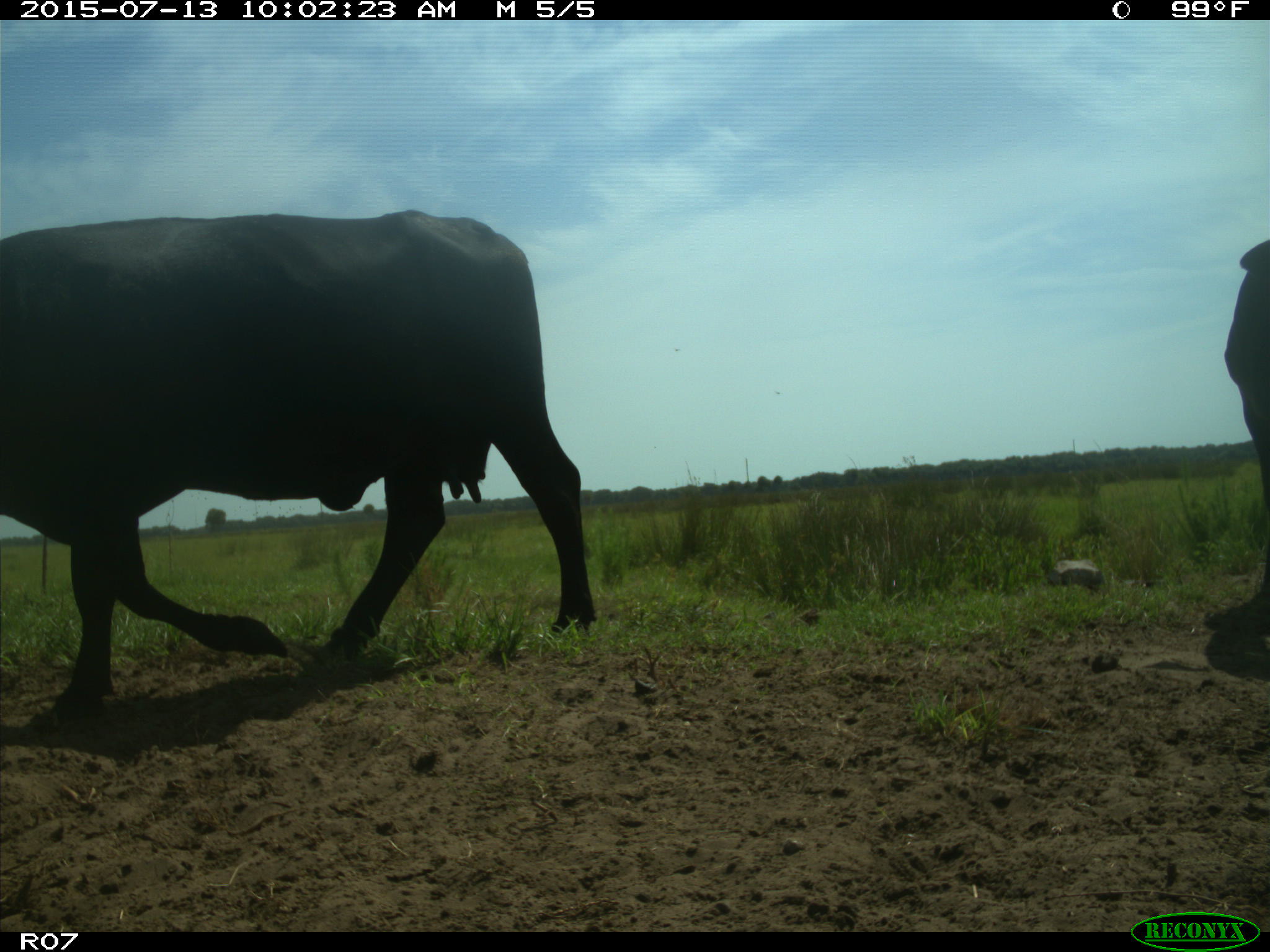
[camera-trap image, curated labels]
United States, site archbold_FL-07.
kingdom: Animalia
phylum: Chordata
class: Mammalia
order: Artiodactyla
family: Bovidae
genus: Bos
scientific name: Bos taurus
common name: domestic cow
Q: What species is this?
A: Bos taurus (domestic cow).